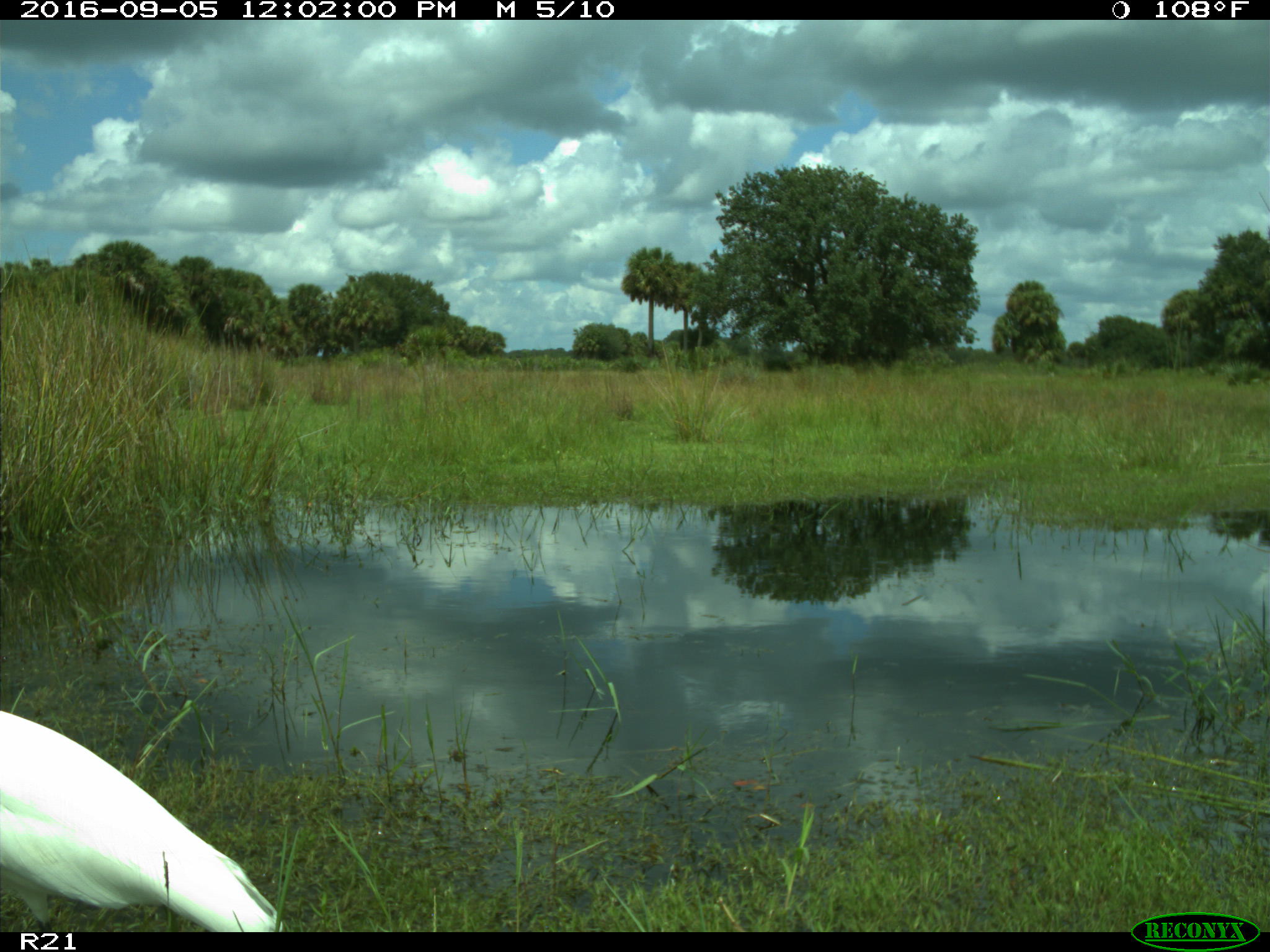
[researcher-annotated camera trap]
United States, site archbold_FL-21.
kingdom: Animalia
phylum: Chordata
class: Aves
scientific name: Aves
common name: birds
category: unidentified bird